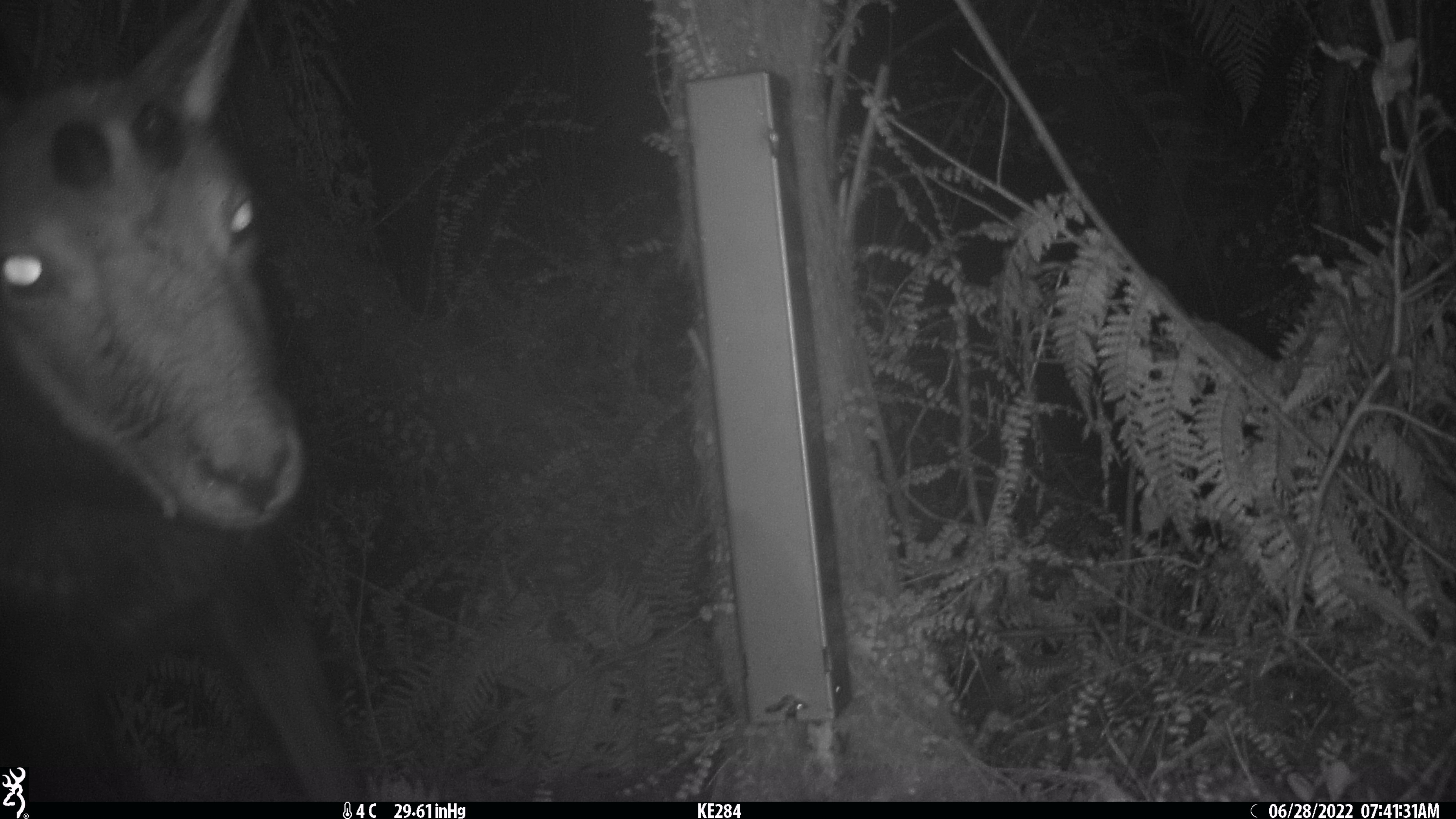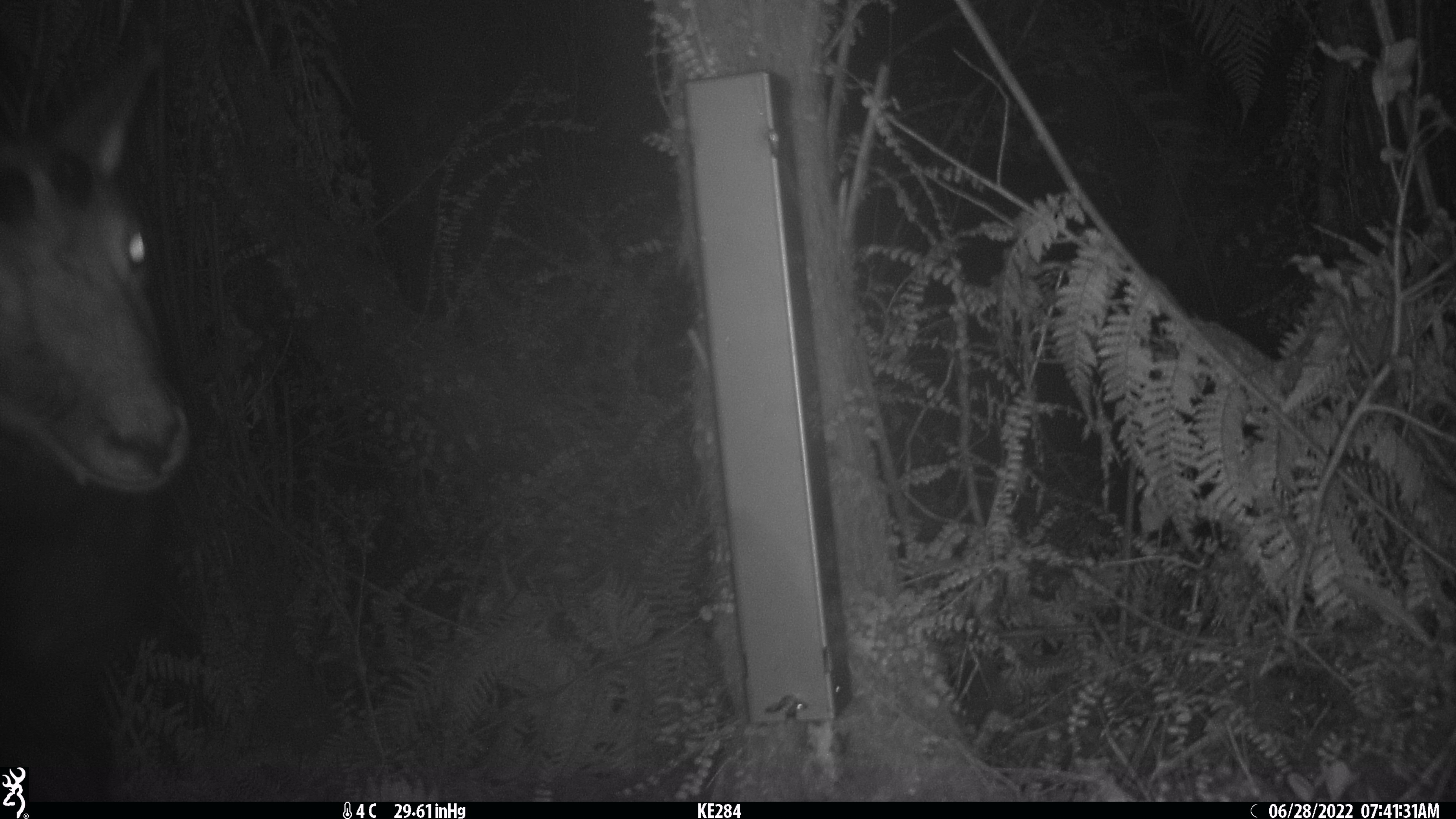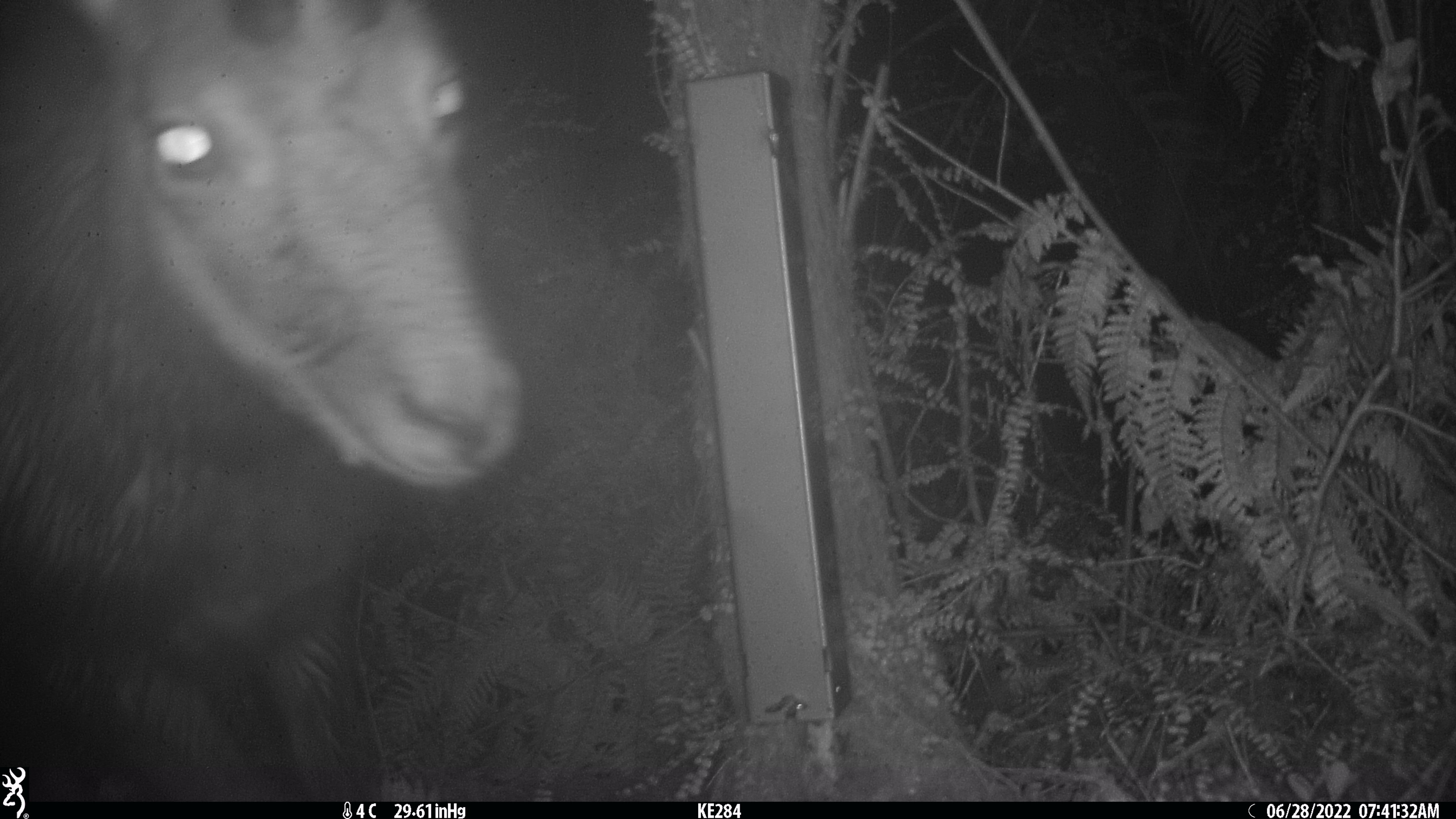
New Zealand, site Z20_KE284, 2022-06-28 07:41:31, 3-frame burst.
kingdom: Animalia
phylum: Chordata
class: Mammalia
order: Artiodactyla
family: Bovidae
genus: Rupicapra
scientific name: Rupicapra rupicapra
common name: alpine chamois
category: chamois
Chamois (alpine chamois) (Rupicapra rupicapra).